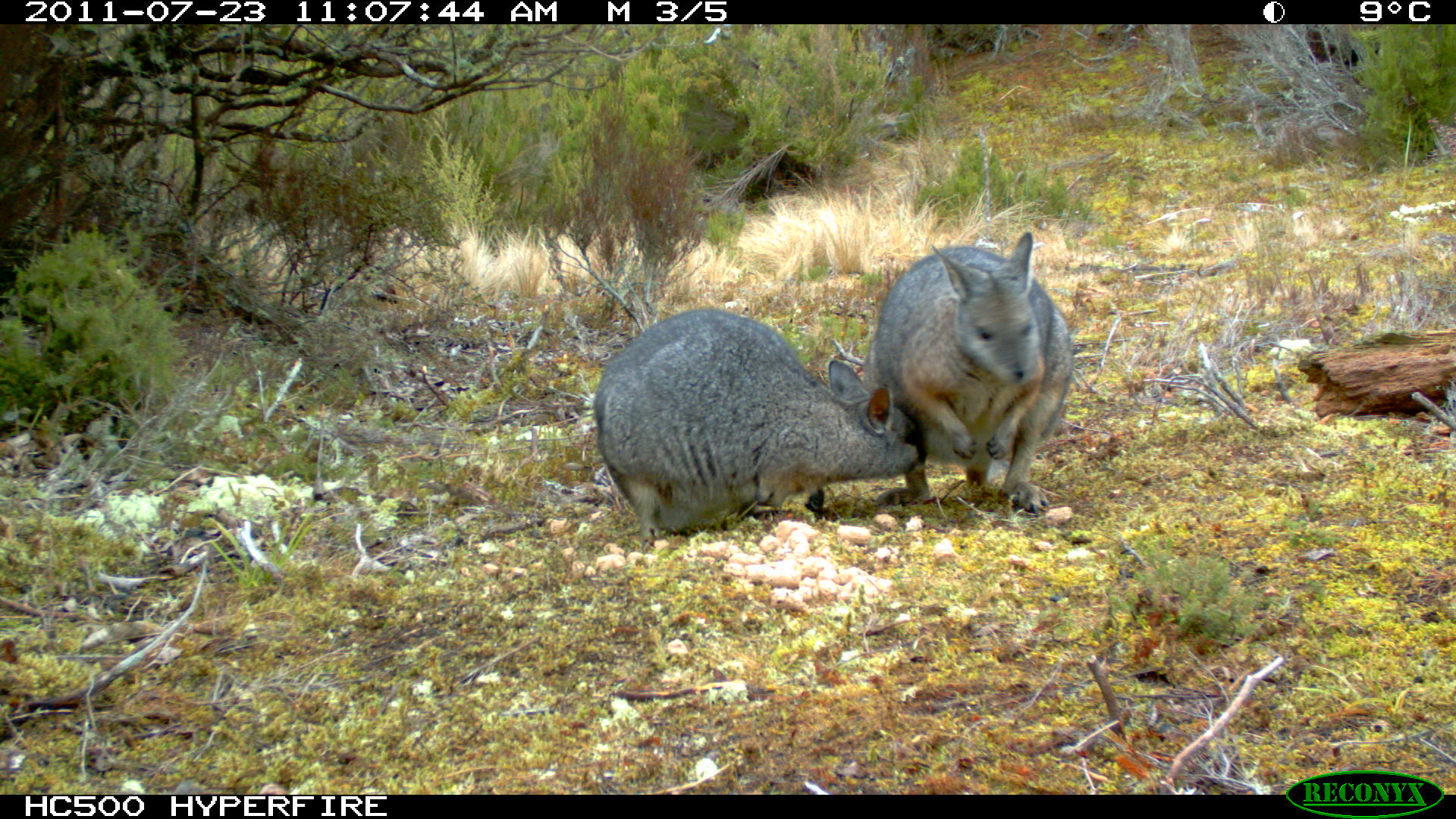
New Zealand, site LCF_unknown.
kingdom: Animalia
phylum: Chordata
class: Mammalia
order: Diprotodontia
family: Macropodidae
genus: Notamacropus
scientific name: Notamacropus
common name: wallaby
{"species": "wallaby (Notamacropus)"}